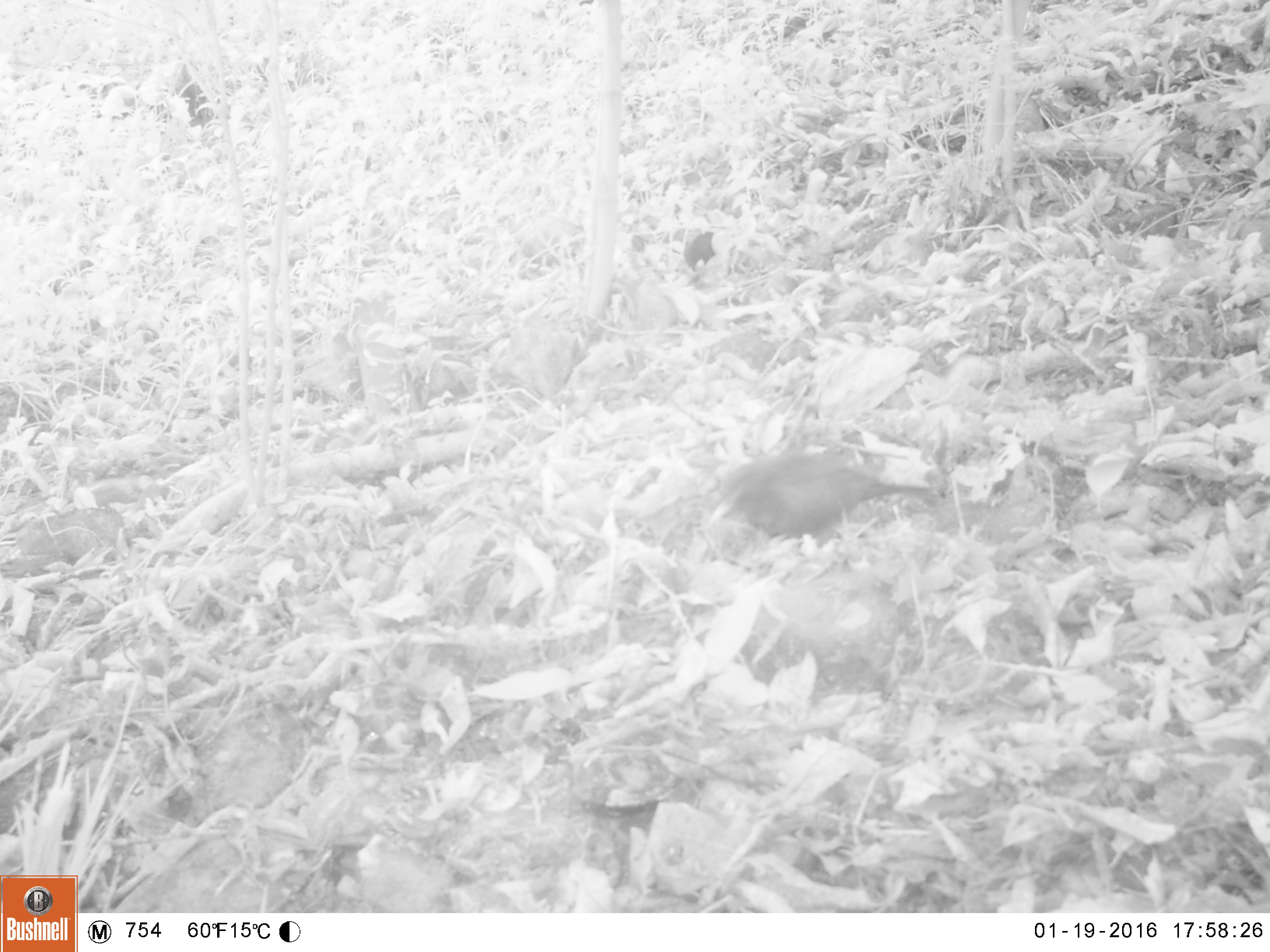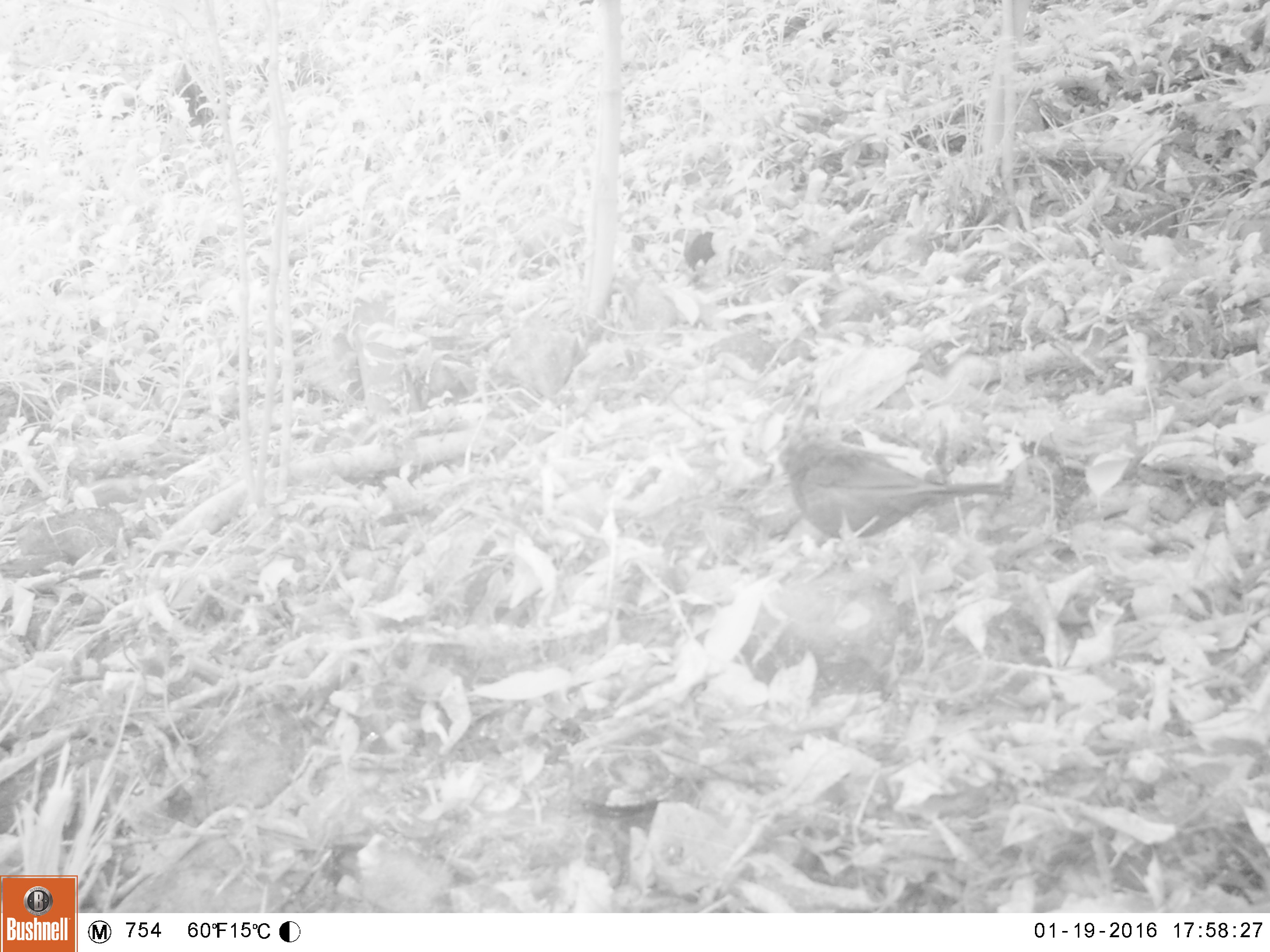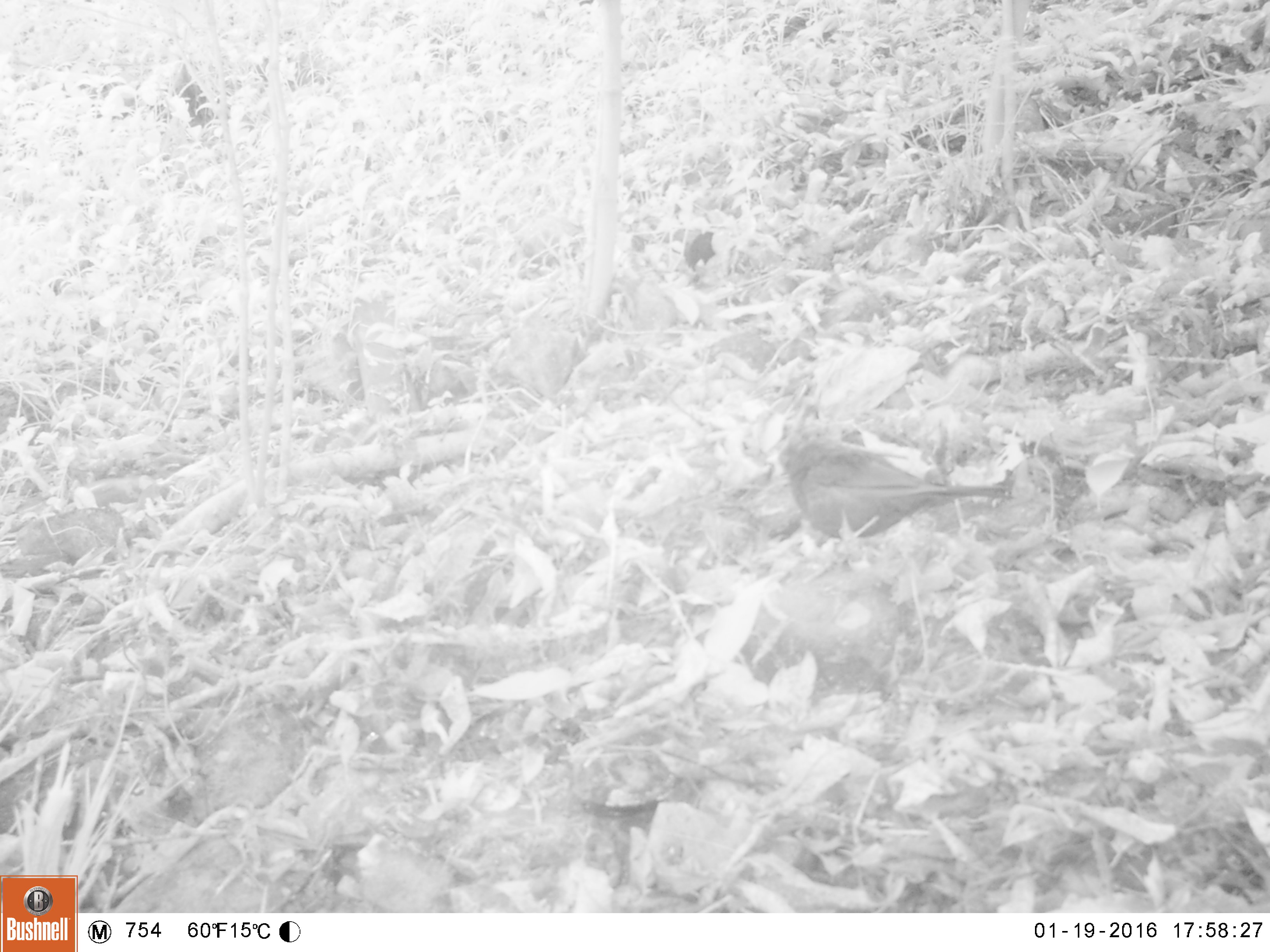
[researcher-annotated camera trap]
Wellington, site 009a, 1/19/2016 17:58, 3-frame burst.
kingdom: Animalia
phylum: Chordata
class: Aves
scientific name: Aves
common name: bird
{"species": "bird (Aves)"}